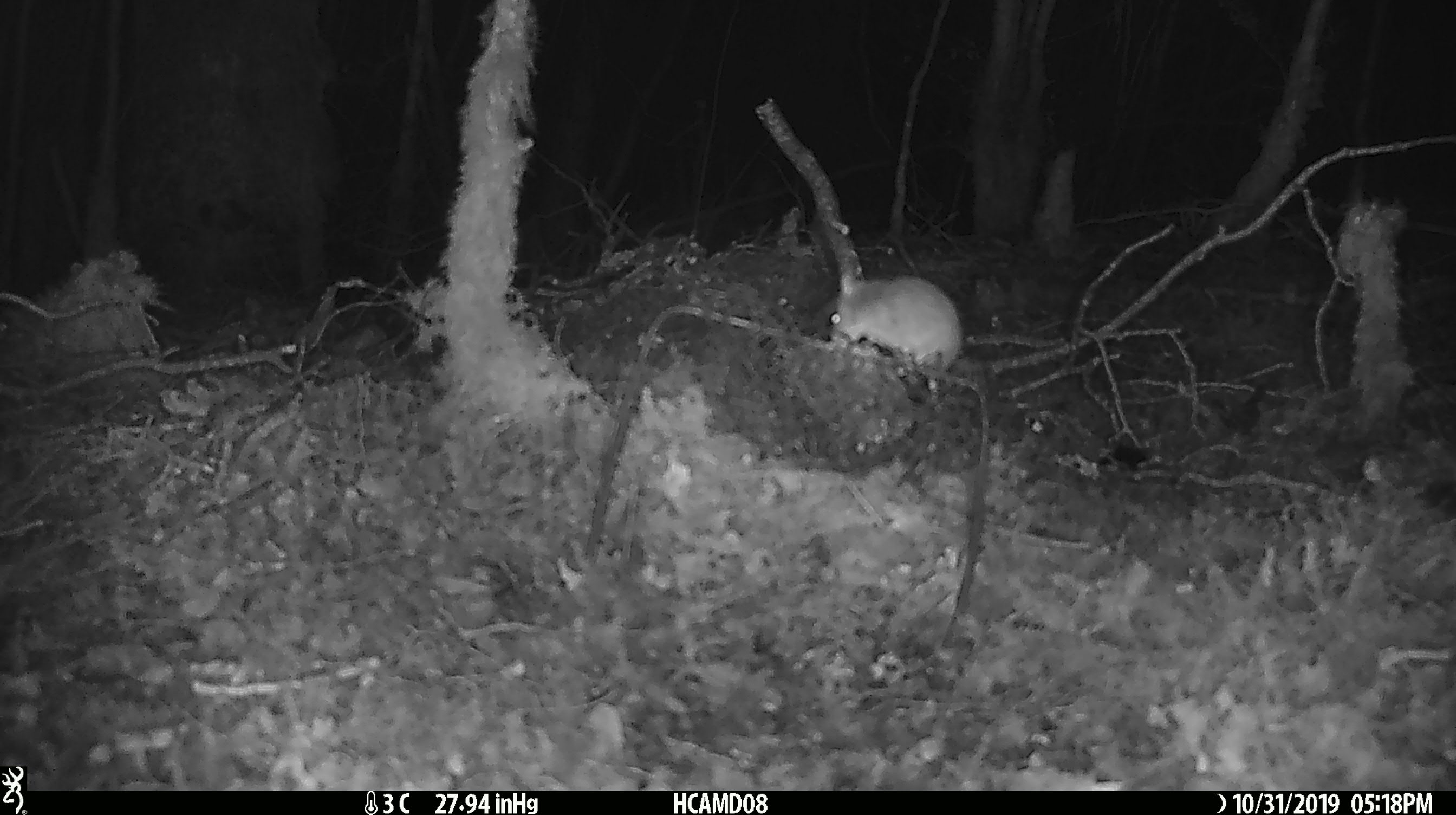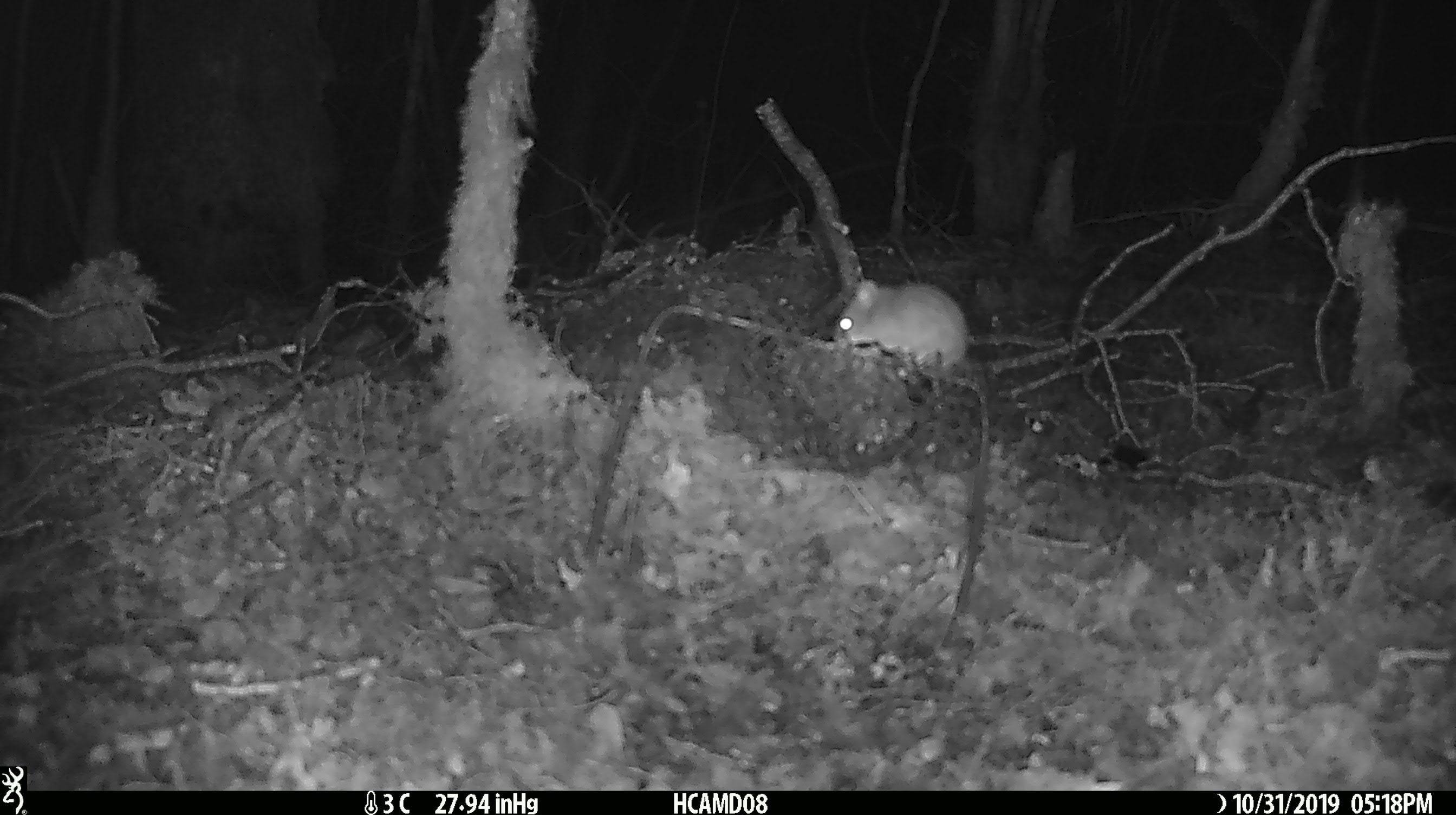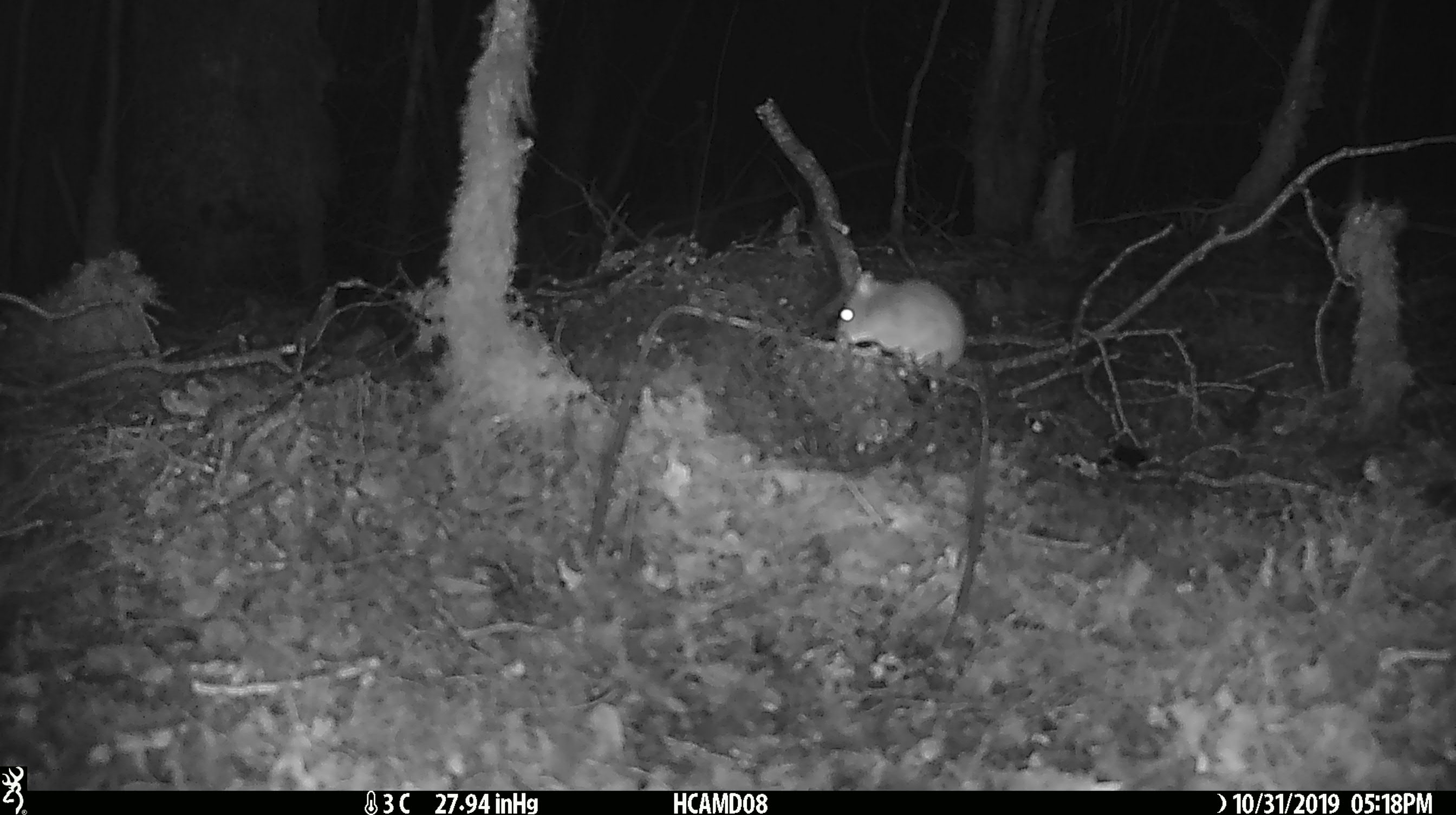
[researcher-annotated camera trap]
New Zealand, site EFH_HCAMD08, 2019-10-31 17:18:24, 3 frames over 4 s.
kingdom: Animalia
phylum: Chordata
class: Mammalia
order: Rodentia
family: Muridae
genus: Mus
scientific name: Mus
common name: mouse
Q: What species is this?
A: Mouse (Mus).